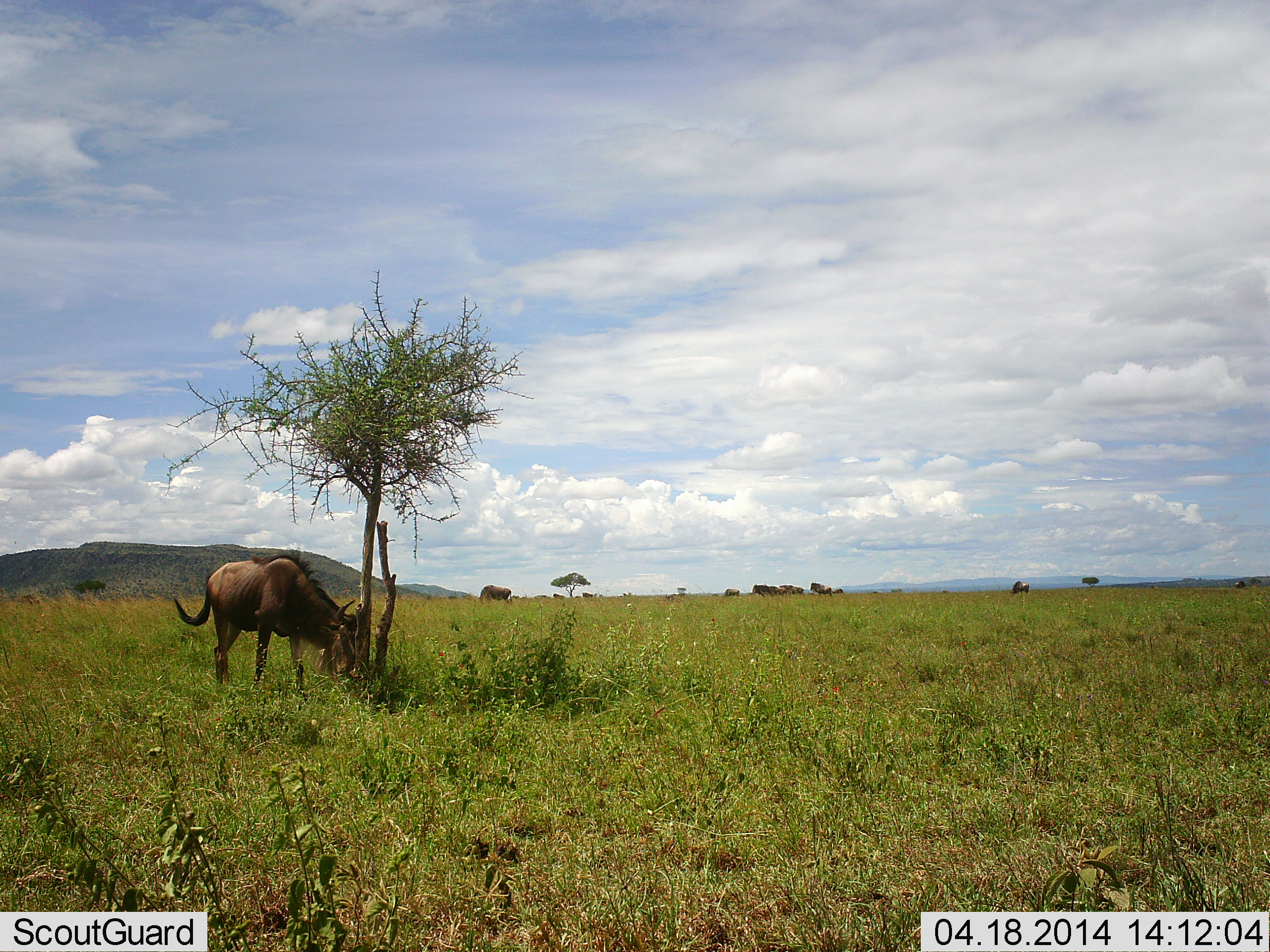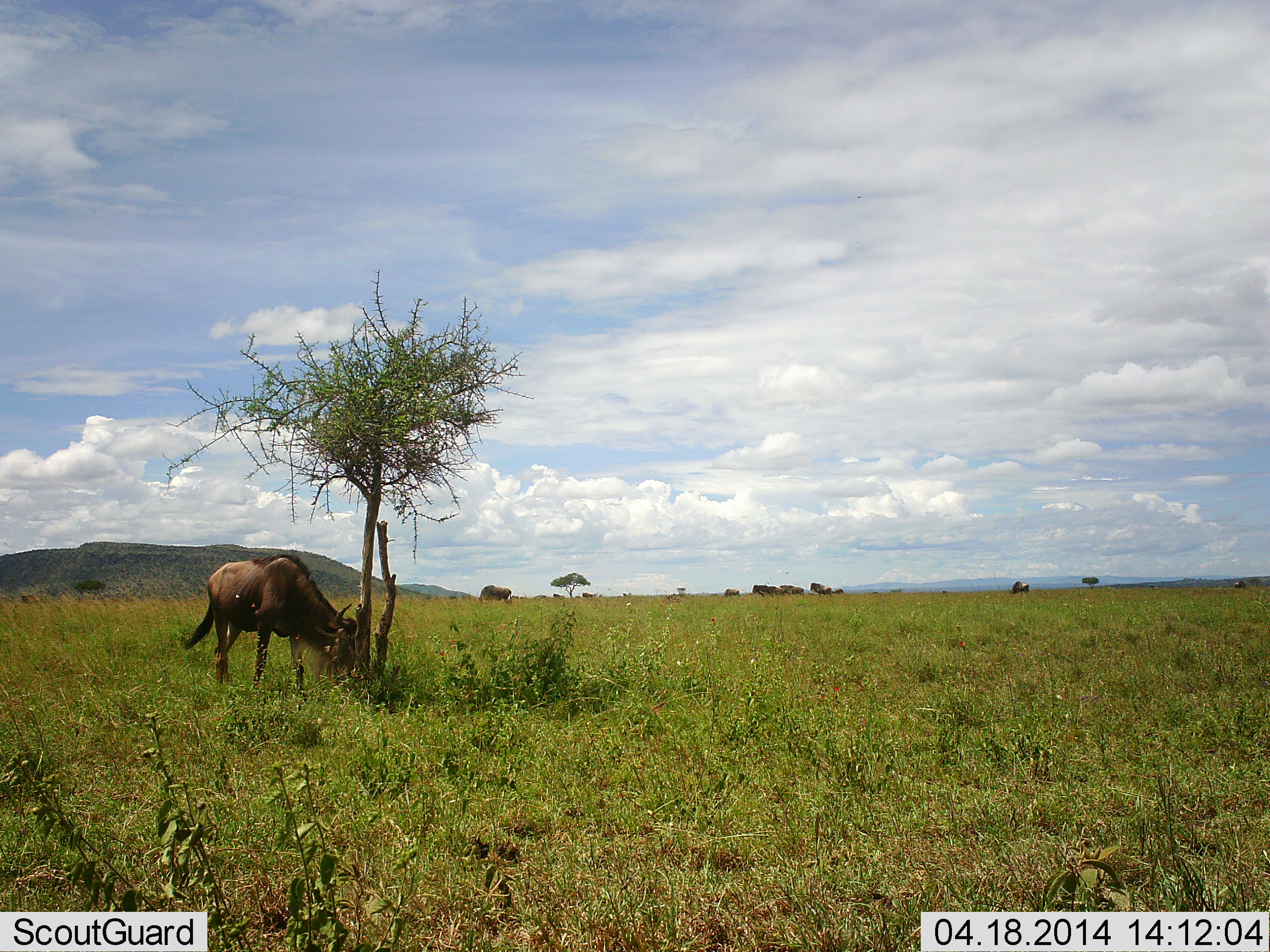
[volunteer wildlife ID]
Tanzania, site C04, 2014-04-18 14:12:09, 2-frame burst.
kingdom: Animalia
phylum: Chordata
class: Mammalia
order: Artiodactyla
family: Bovidae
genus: Connochaetes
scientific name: Connochaetes taurinus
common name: blue wildebeest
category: wildebeest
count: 7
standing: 40%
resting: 10%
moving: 0%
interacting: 0%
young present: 0%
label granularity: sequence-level